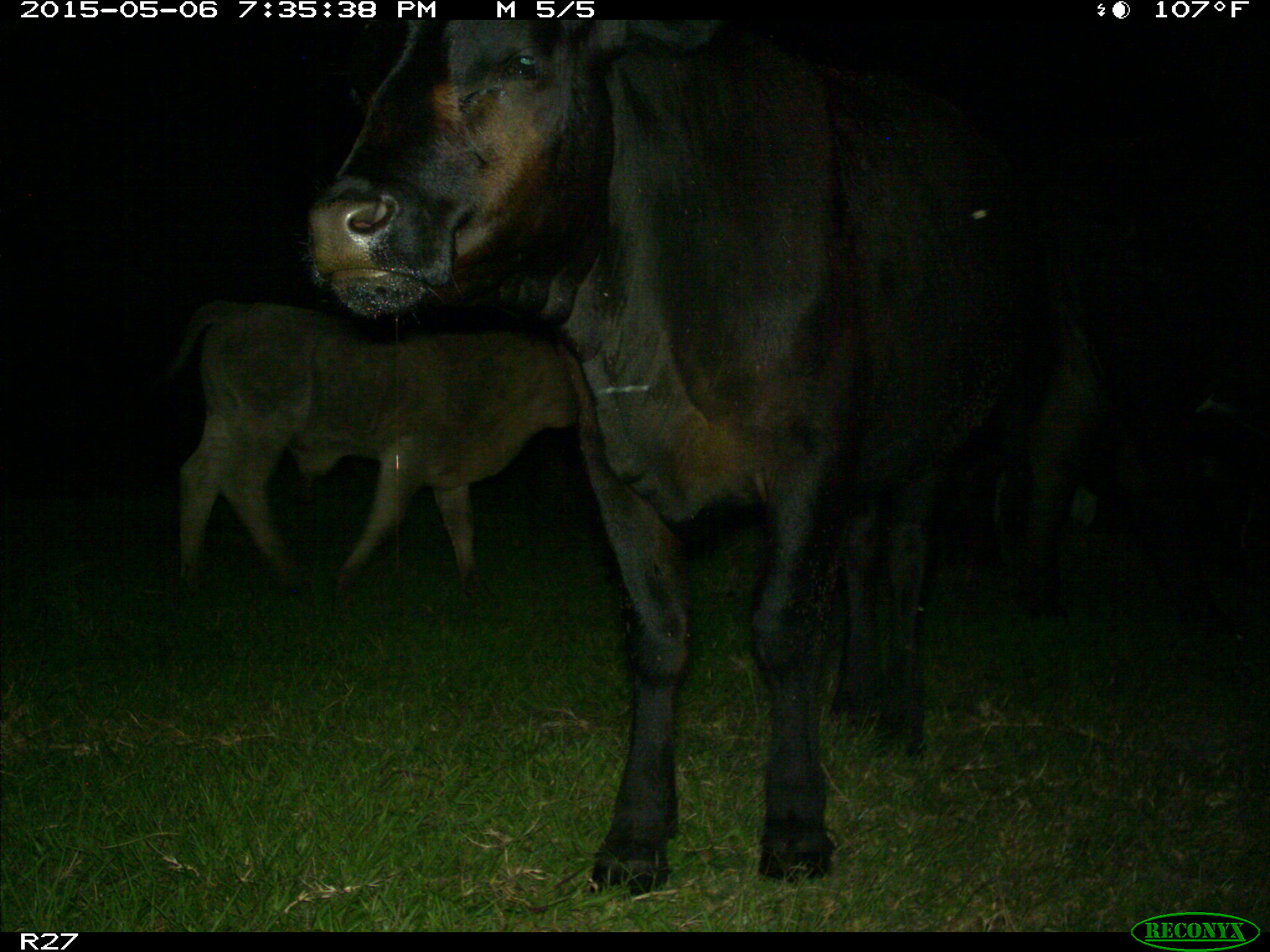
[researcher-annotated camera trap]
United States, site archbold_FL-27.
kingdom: Animalia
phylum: Chordata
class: Mammalia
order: Artiodactyla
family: Bovidae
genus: Bos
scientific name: Bos taurus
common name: domestic cow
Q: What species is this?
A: Bos taurus (domestic cow).